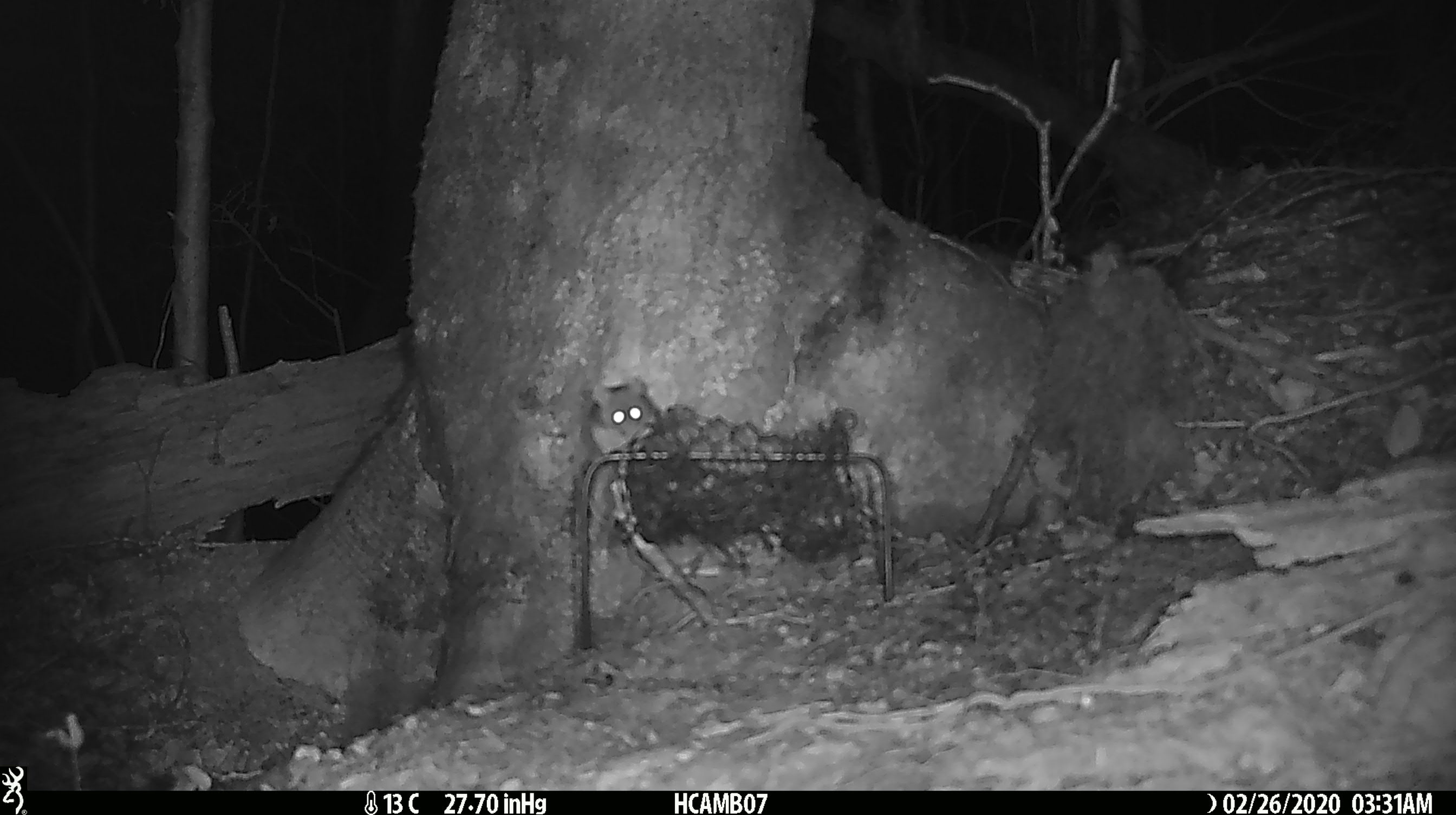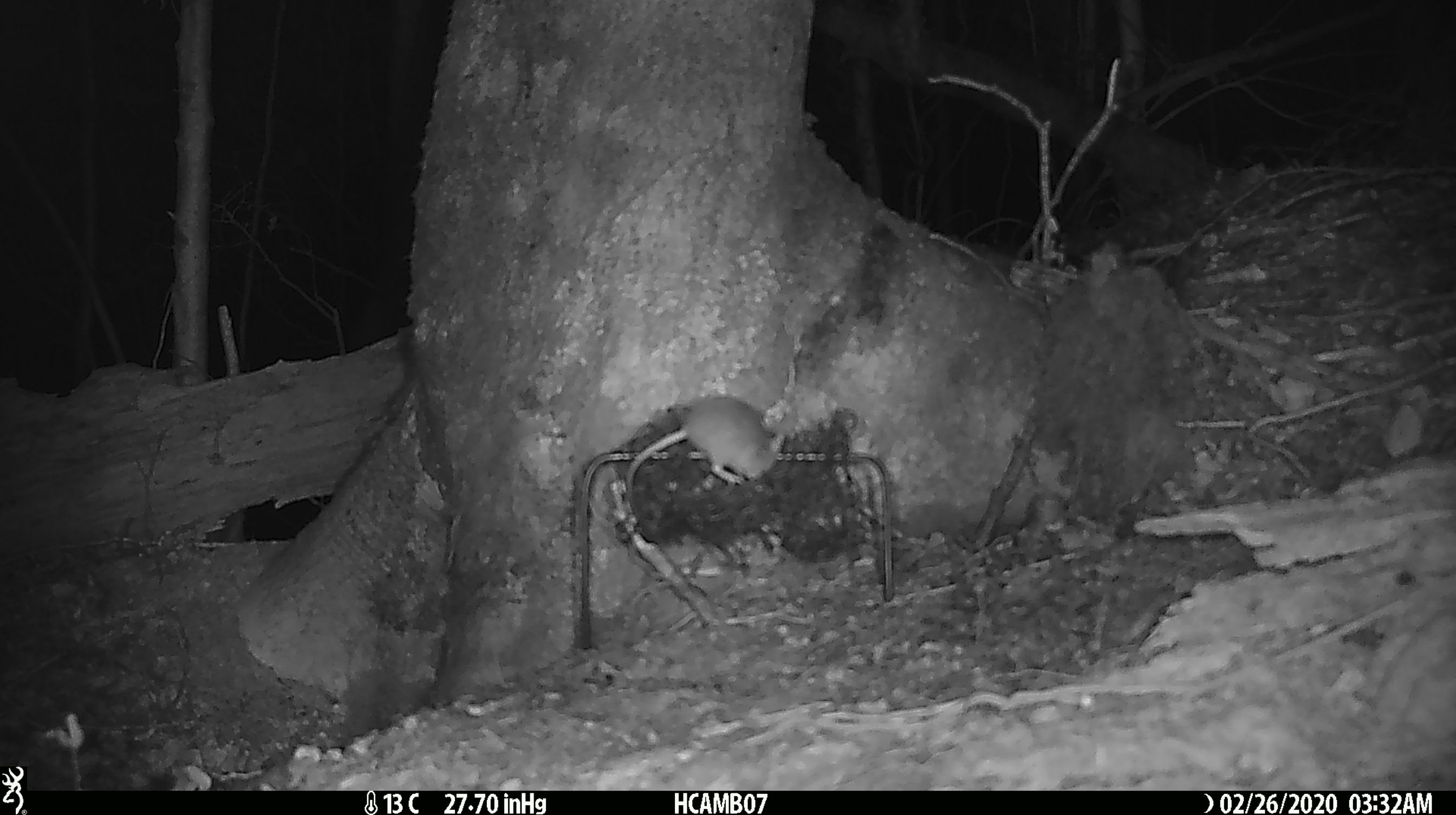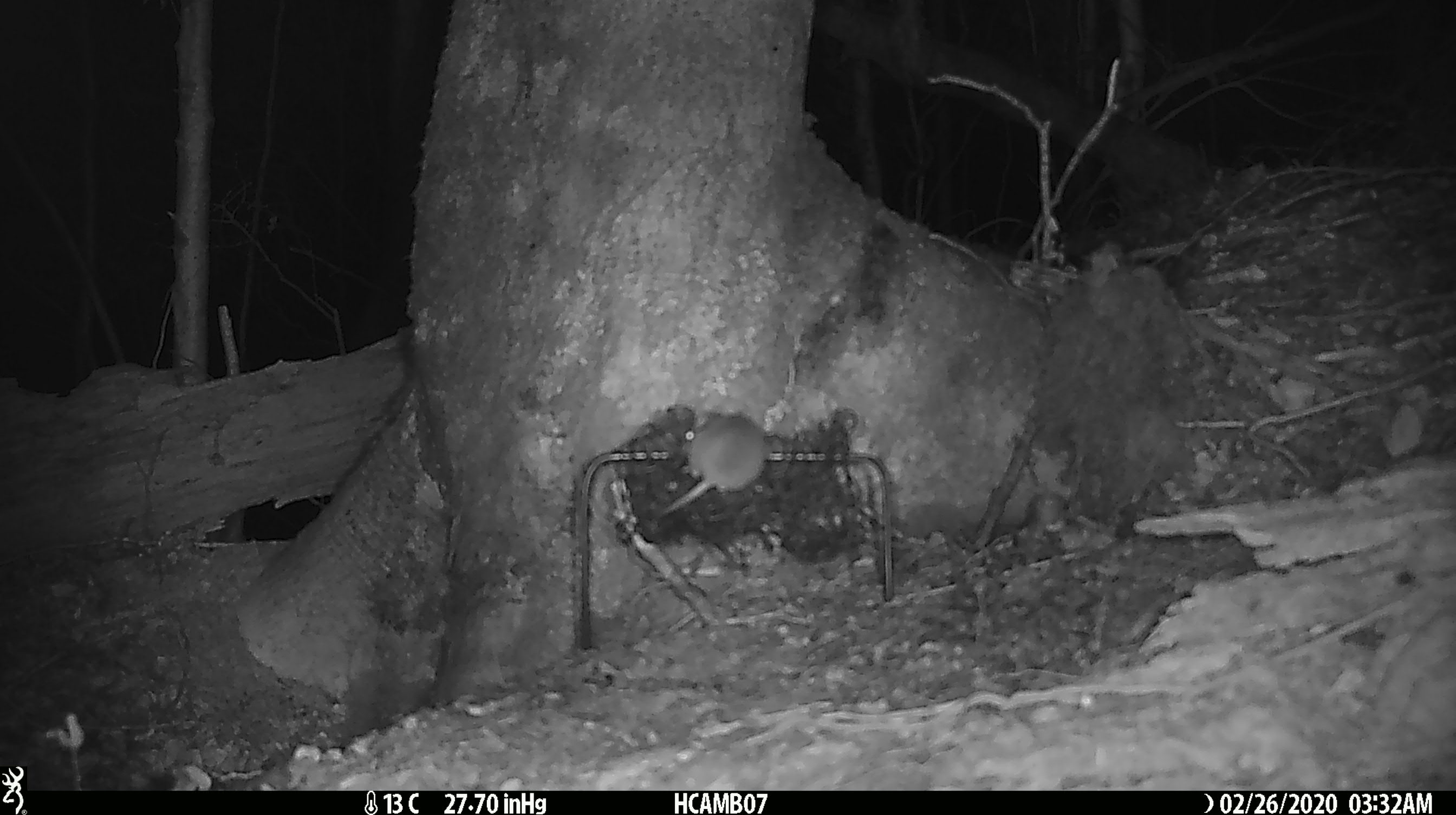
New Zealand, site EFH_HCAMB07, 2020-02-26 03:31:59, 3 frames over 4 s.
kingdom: Animalia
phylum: Chordata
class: Mammalia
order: Rodentia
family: Muridae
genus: Mus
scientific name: Mus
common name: mouse